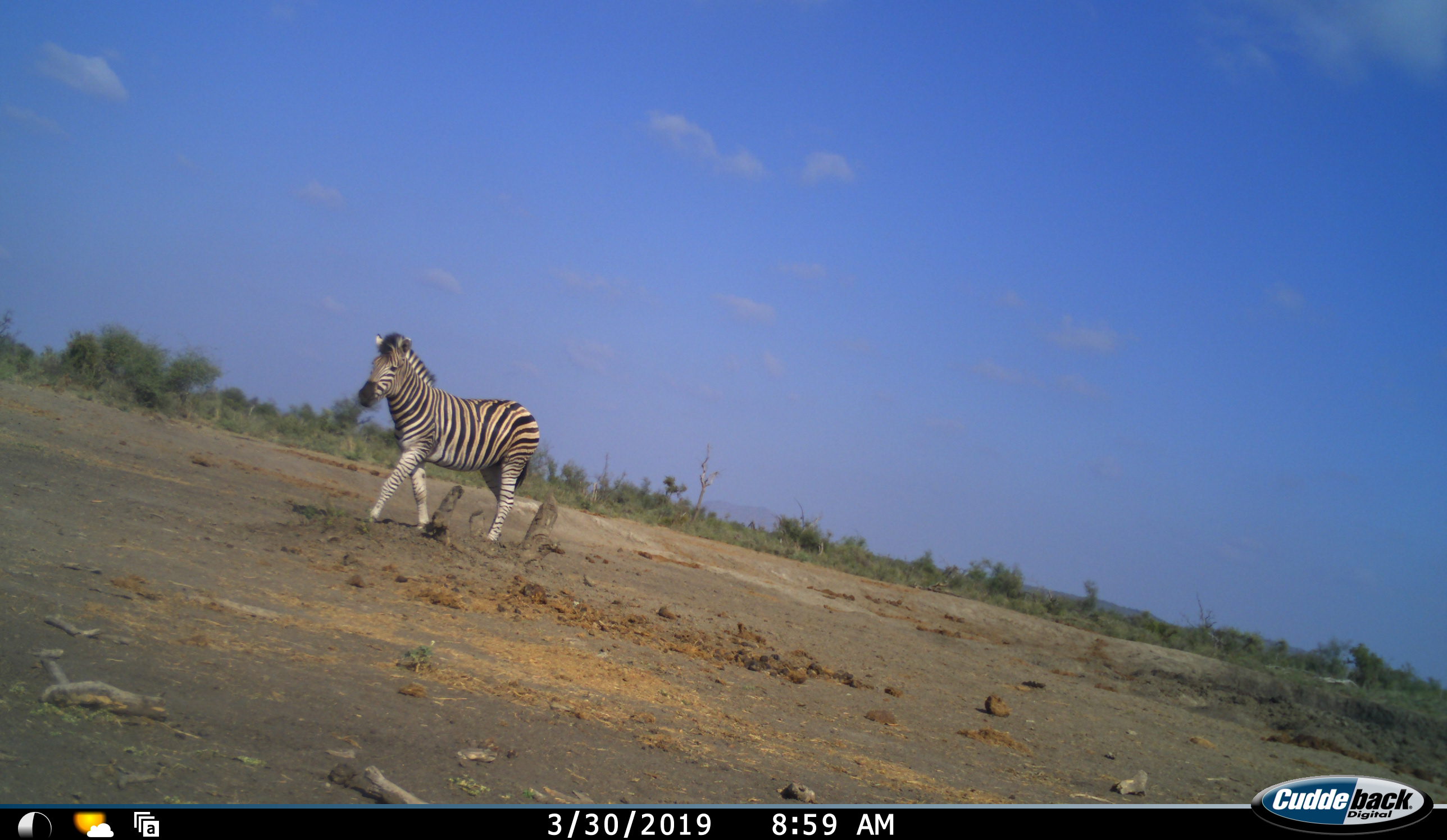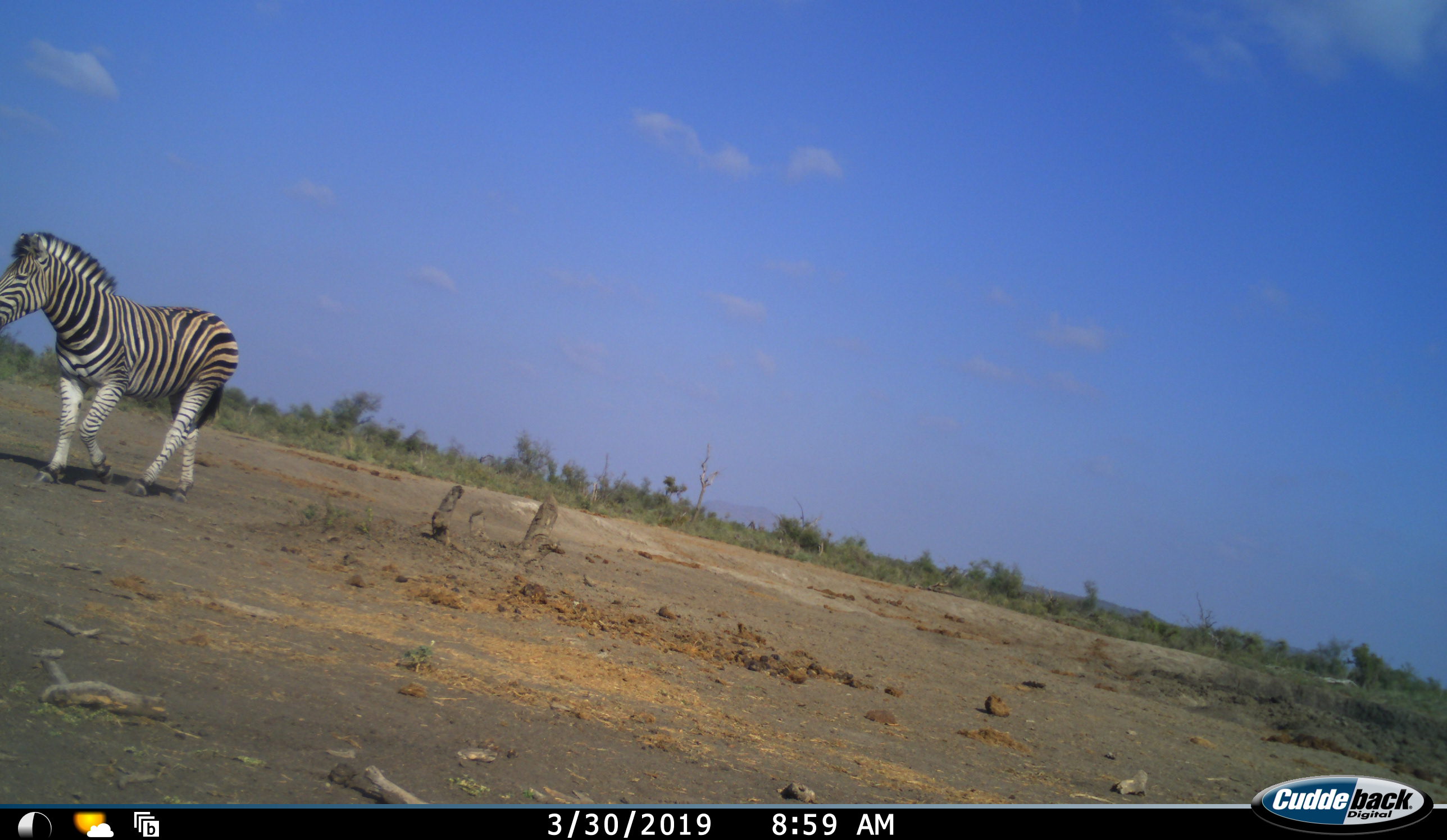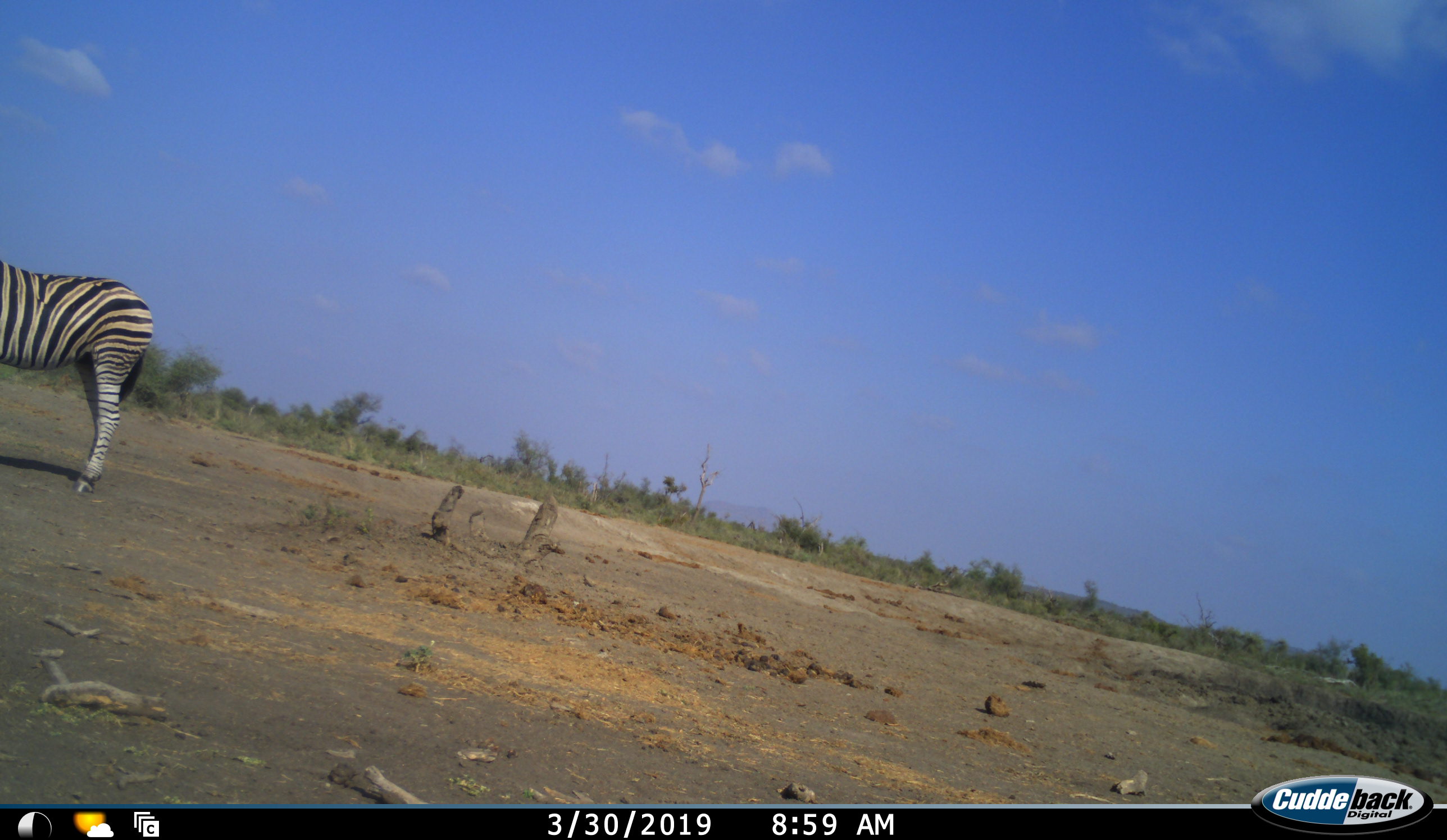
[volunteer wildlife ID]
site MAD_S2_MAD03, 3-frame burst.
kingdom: Animalia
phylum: Chordata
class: Mammalia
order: Perissodactyla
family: Equidae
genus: Equus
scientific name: Equus quagga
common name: plains zebra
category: zebraplains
Zebraplains (plains zebra) (Equus quagga), count 1. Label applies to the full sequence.